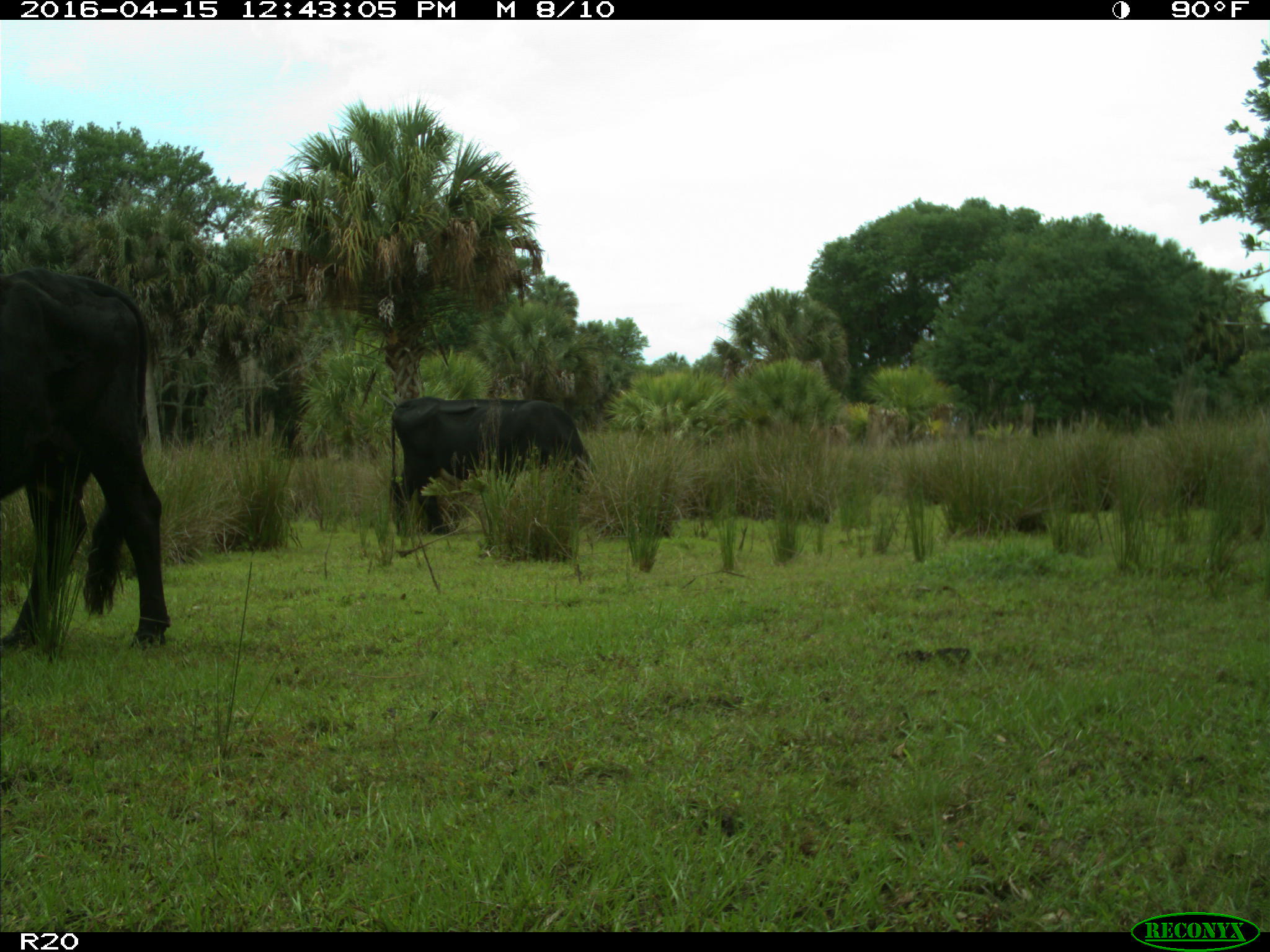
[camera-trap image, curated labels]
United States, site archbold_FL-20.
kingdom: Animalia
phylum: Chordata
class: Mammalia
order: Artiodactyla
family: Bovidae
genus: Bos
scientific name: Bos taurus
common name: domestic cow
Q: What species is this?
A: Bos taurus (domestic cow).